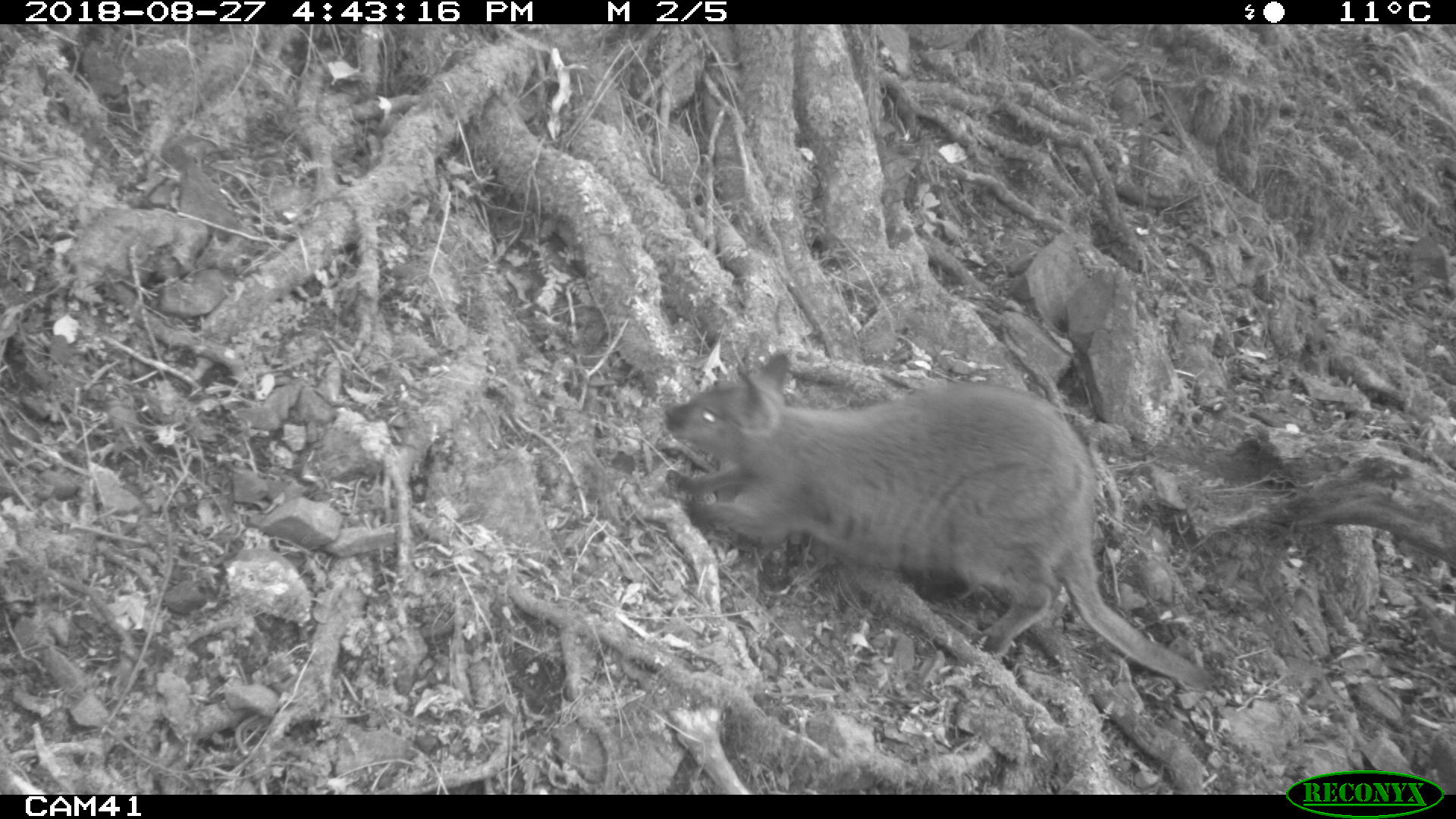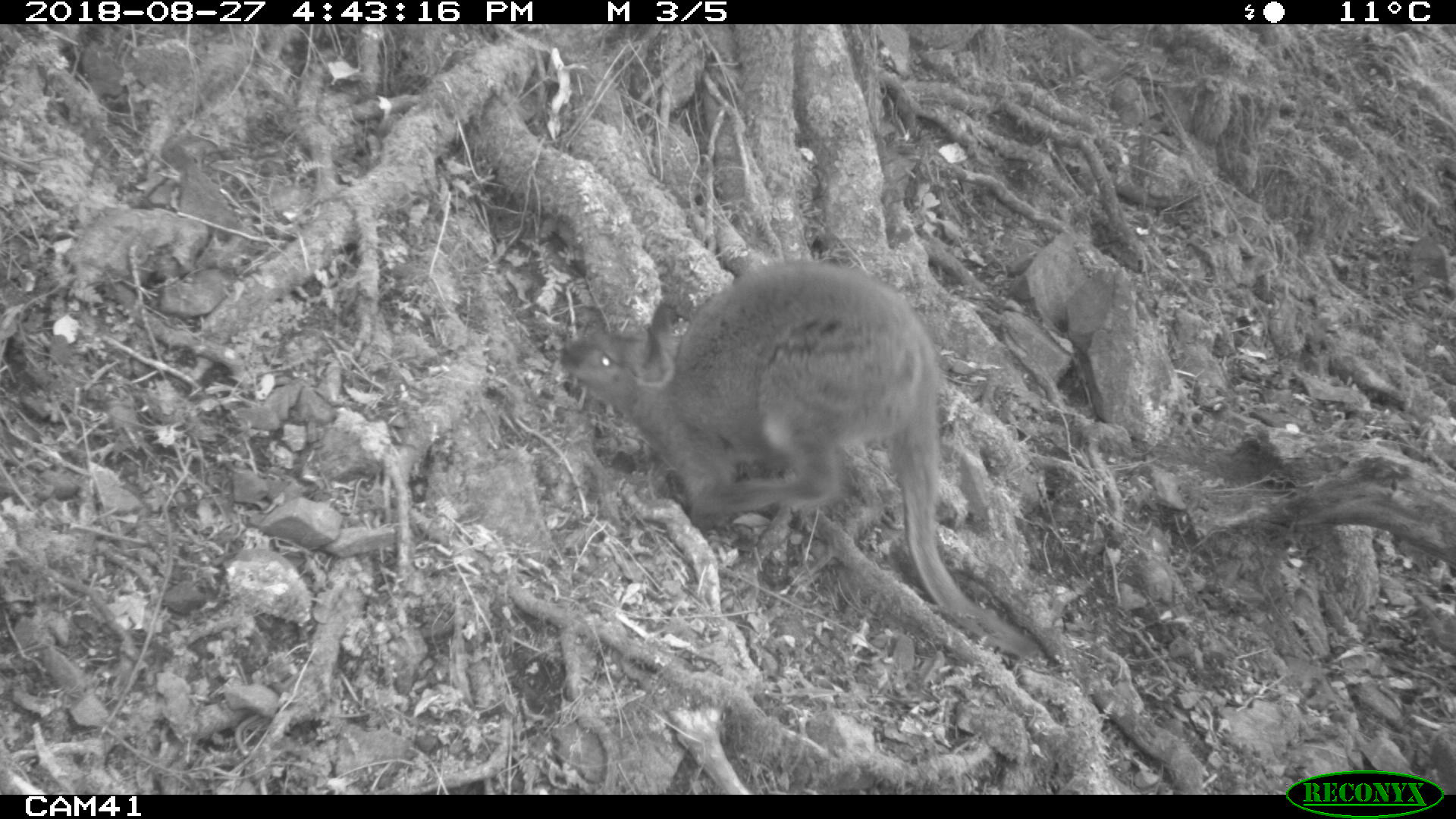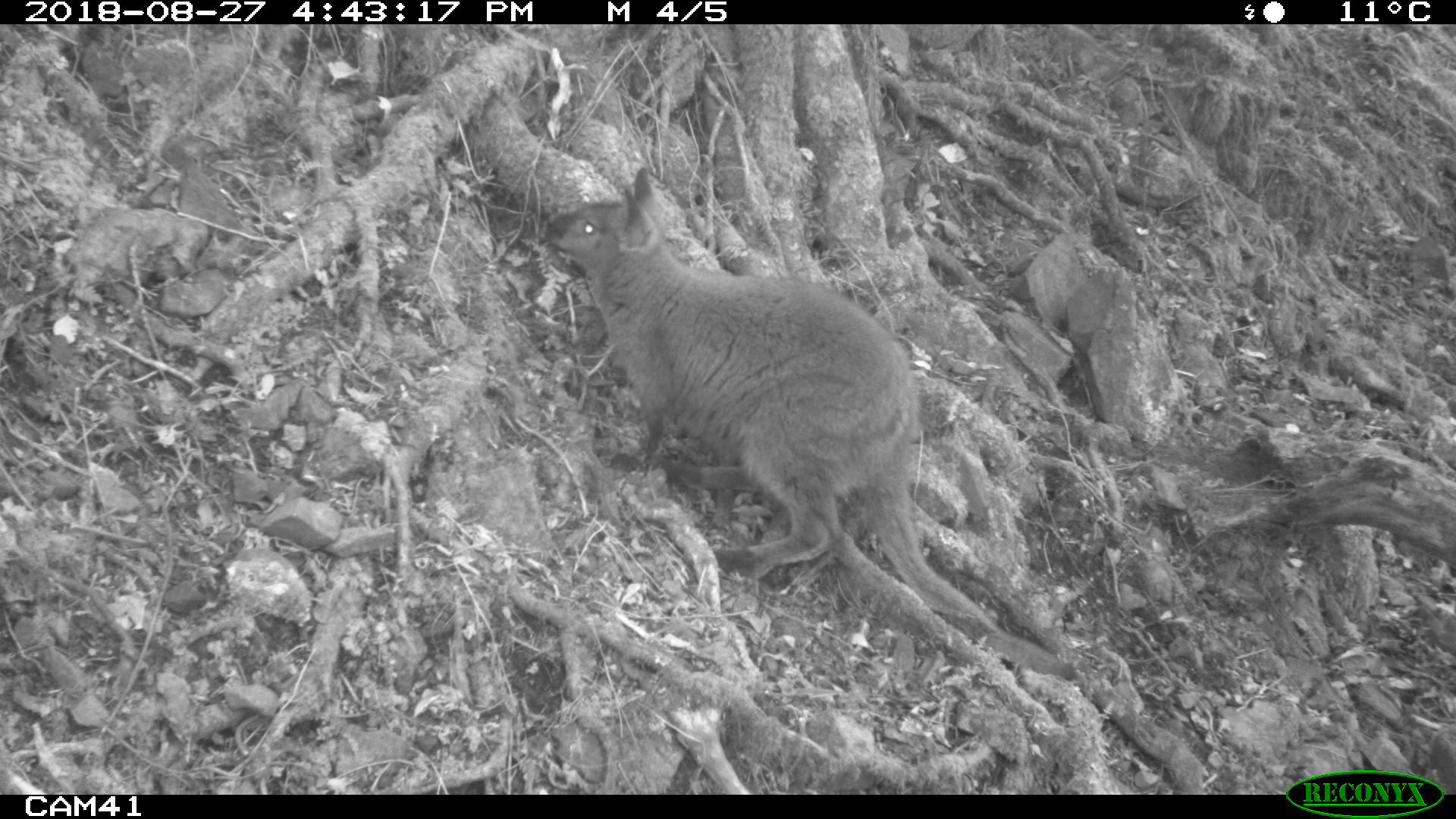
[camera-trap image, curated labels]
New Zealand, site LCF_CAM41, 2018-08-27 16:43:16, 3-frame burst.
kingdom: Animalia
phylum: Chordata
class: Mammalia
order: Diprotodontia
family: Macropodidae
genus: Notamacropus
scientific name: Notamacropus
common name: wallaby